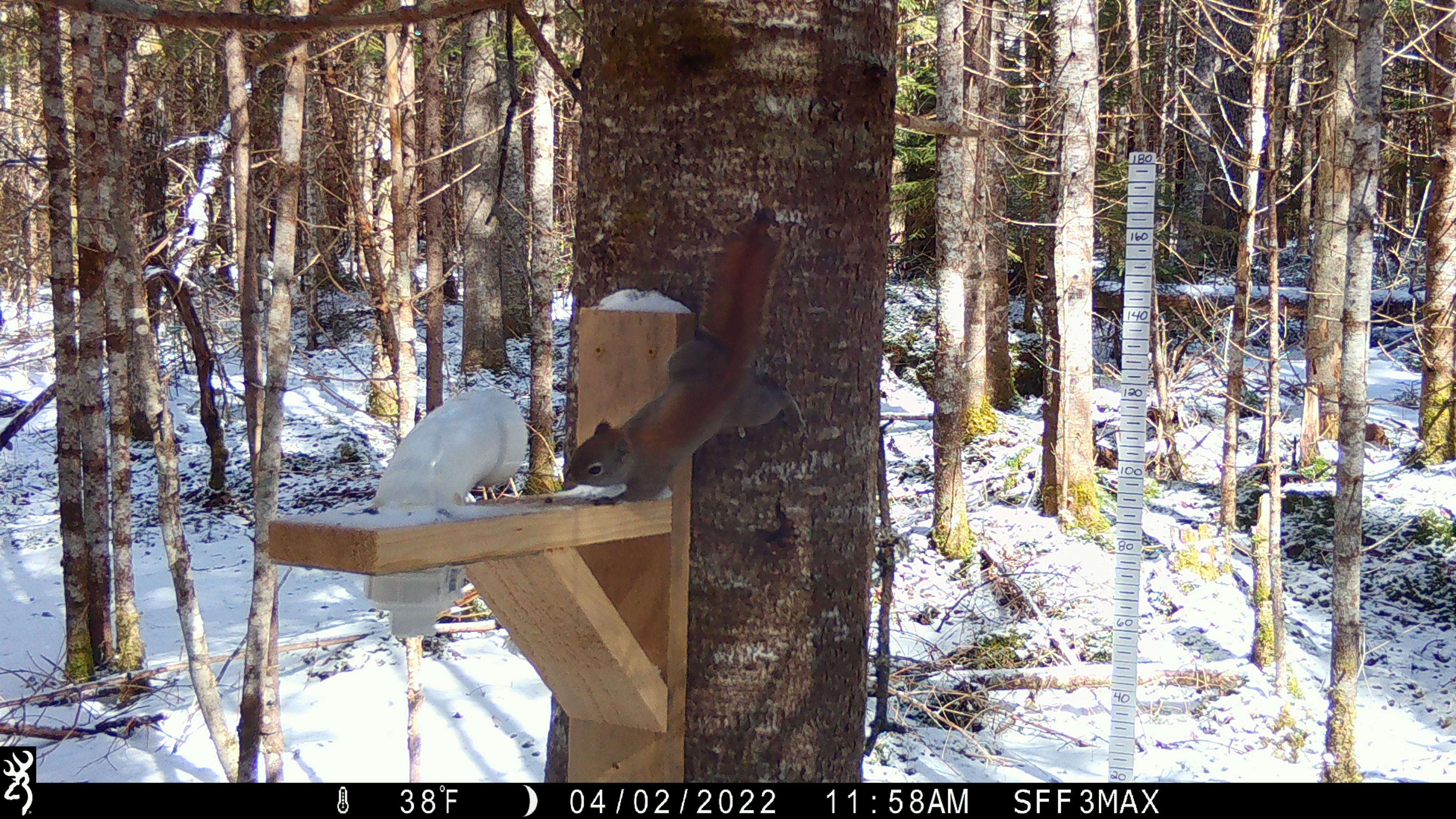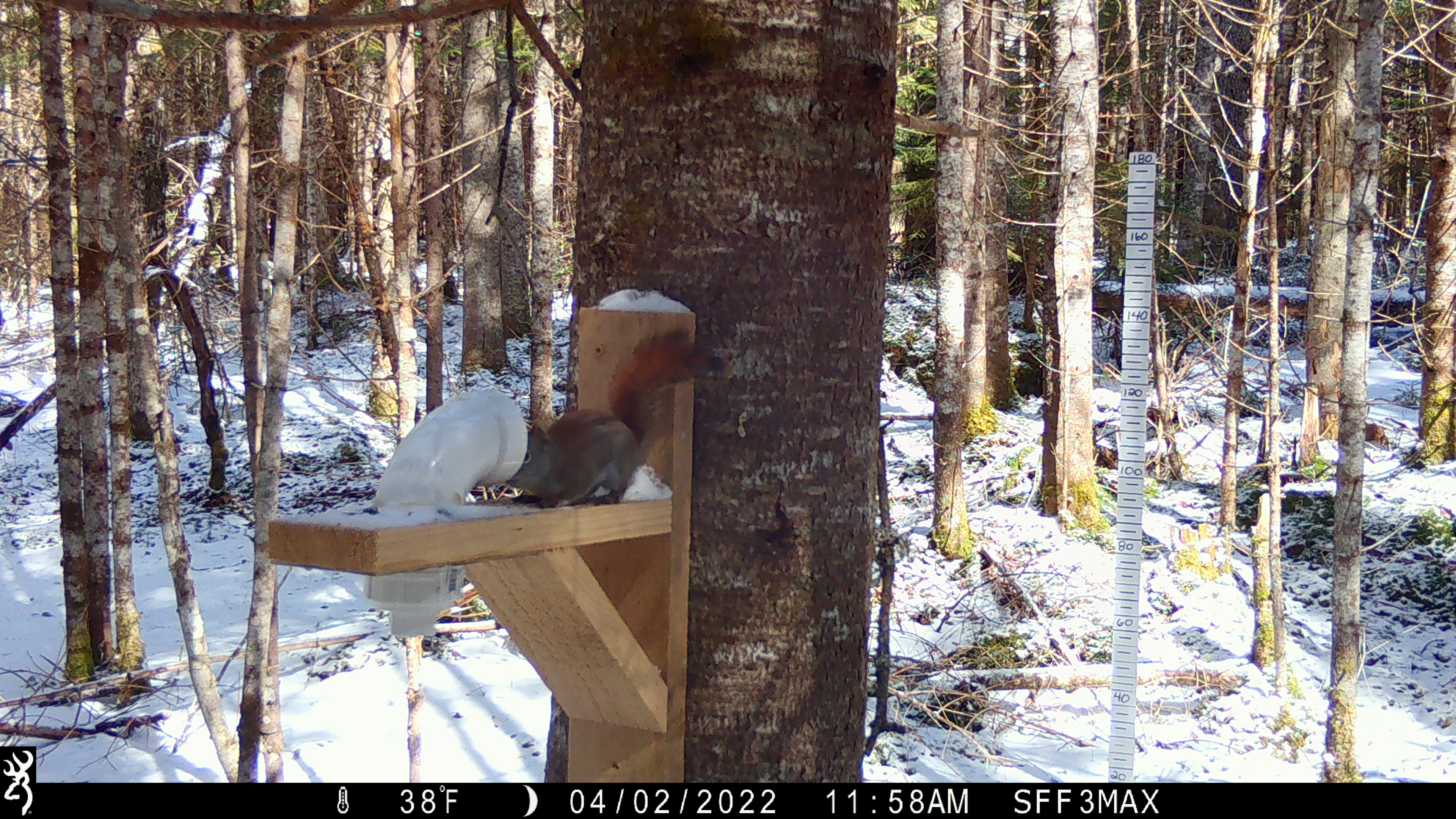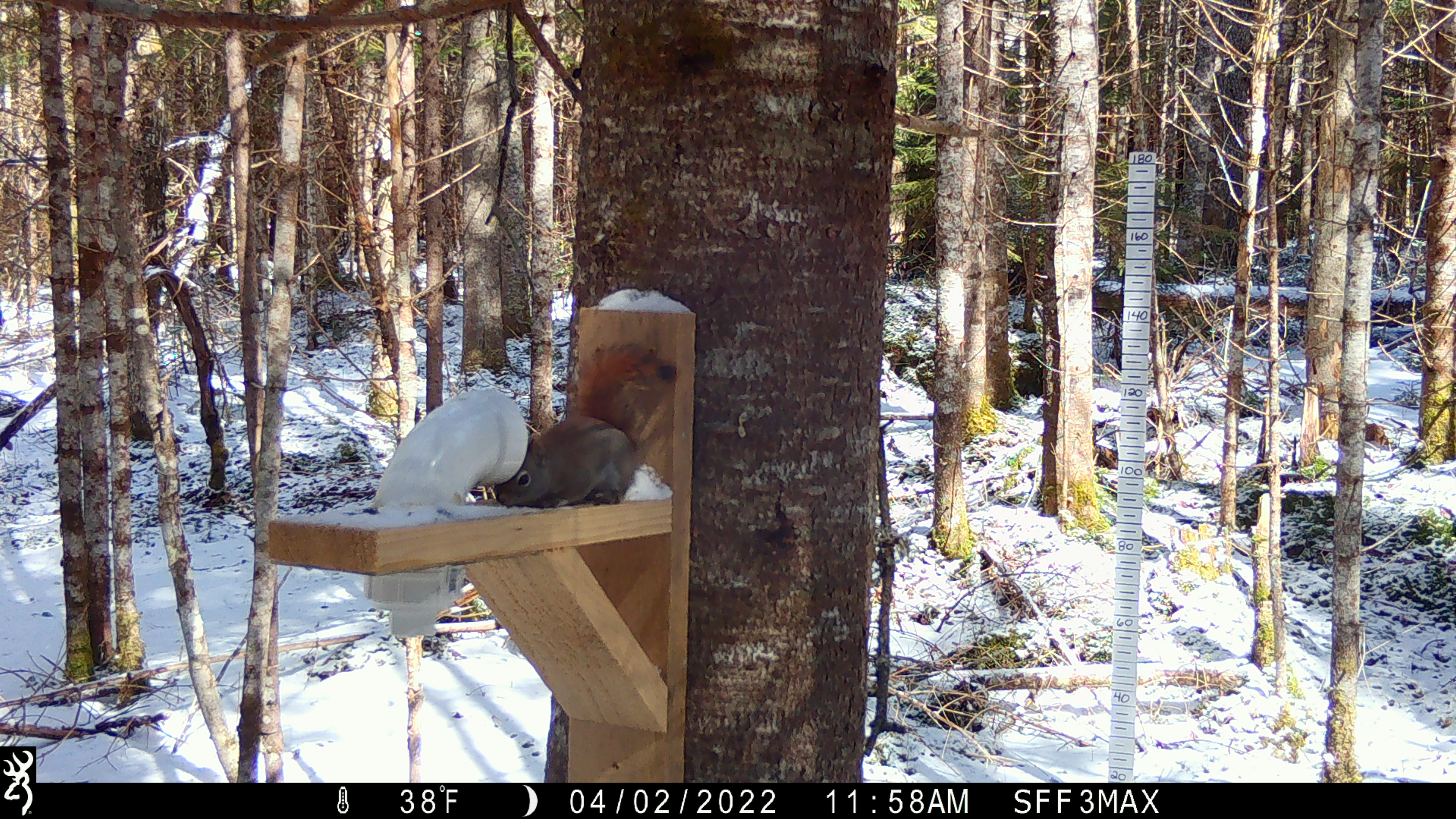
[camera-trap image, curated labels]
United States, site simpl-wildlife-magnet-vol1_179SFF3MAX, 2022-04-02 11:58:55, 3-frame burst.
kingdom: Animalia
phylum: Chordata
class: Mammalia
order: Rodentia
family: Sciuridae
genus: Tamiasciurus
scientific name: Tamiasciurus hudsonicus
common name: red squirrel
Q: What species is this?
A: Red squirrel (Tamiasciurus hudsonicus).